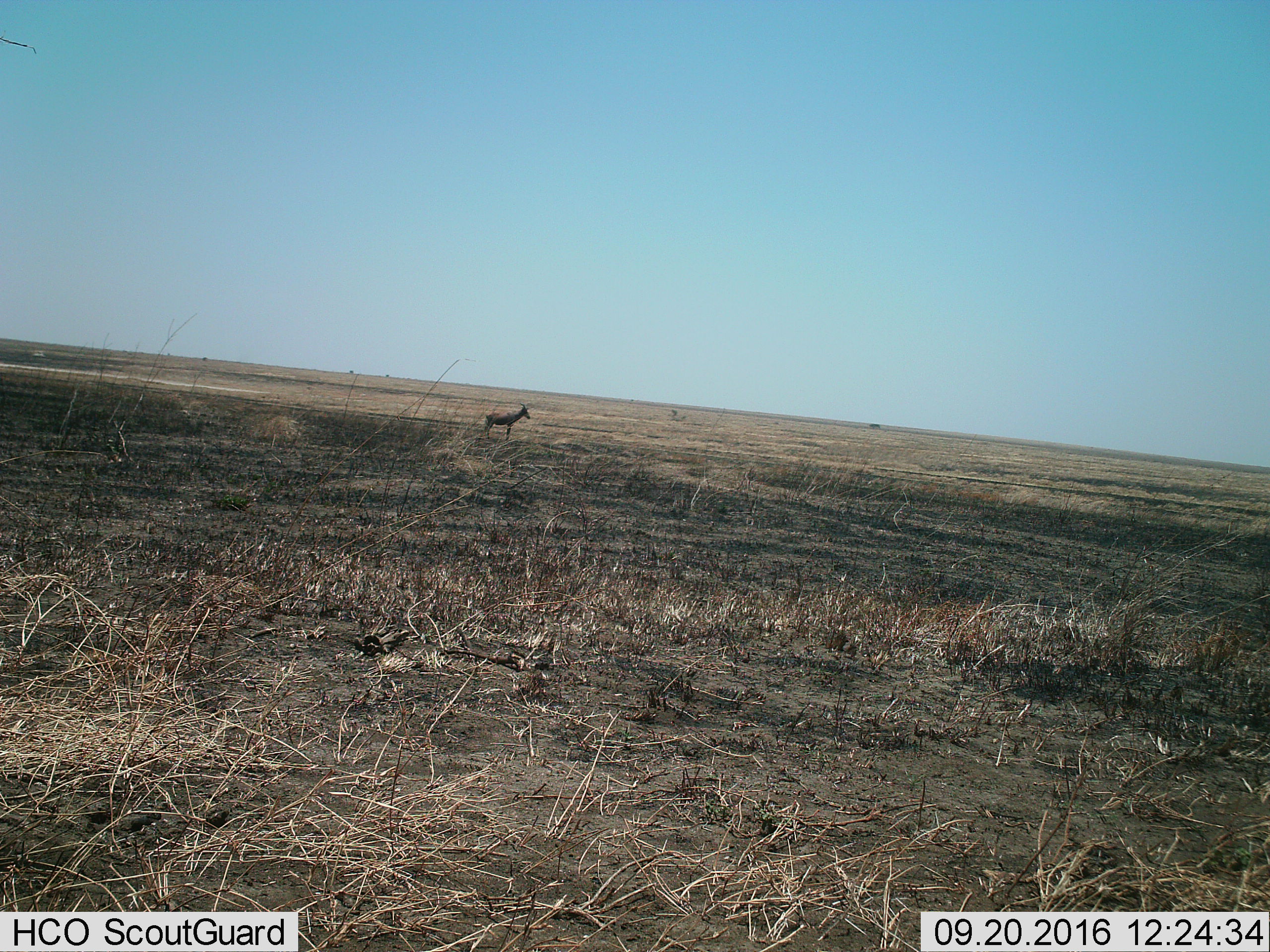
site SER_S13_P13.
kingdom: Animalia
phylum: Chordata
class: Mammalia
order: Artiodactyla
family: Bovidae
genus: Damaliscus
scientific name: Damaliscus lunatus jimela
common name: topi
Topi (Damaliscus lunatus jimela), count 1. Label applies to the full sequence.